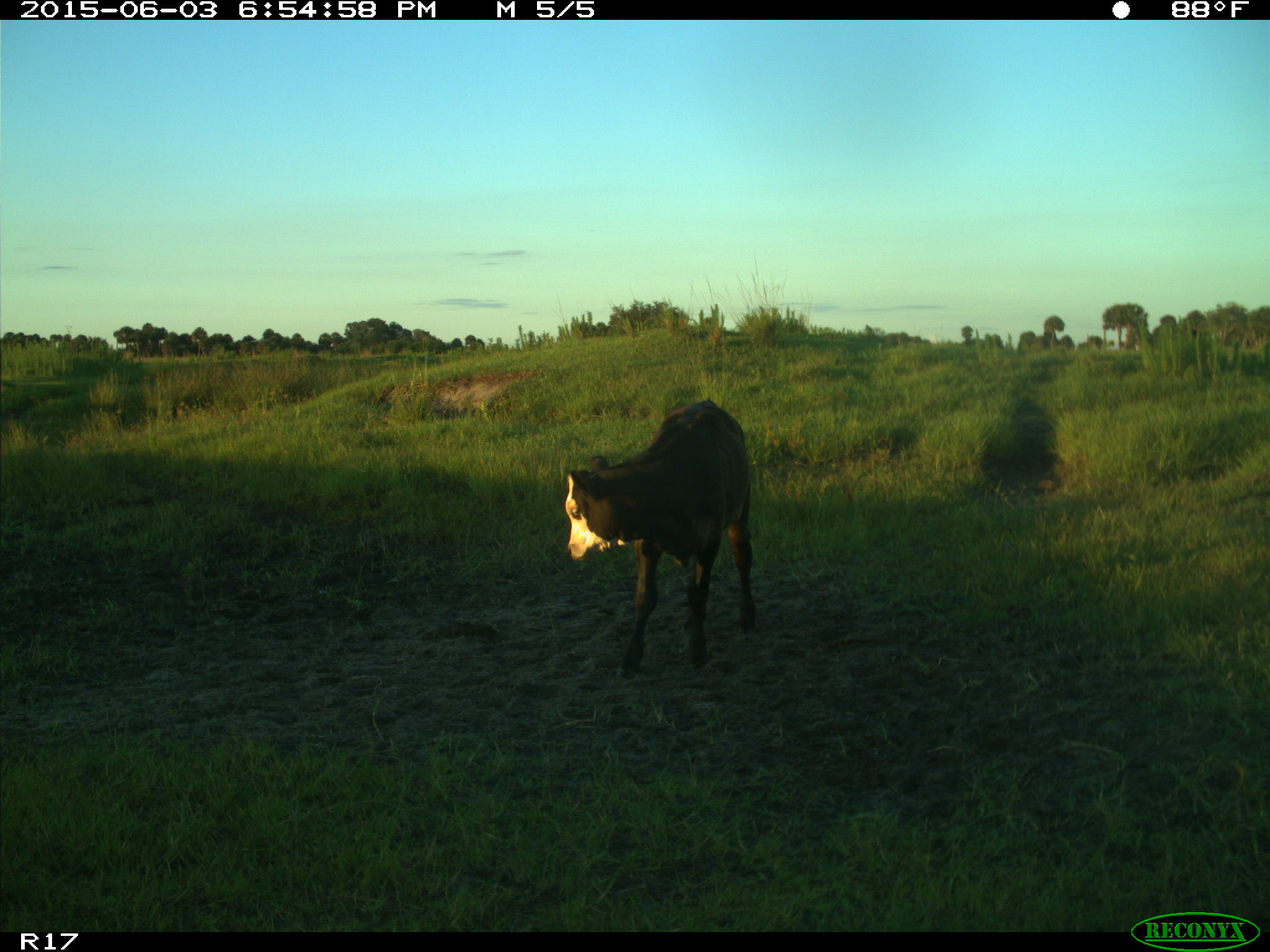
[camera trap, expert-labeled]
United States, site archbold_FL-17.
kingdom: Animalia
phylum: Chordata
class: Mammalia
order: Artiodactyla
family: Bovidae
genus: Bos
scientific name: Bos taurus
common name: domestic cow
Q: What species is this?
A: Bos taurus (domestic cow).